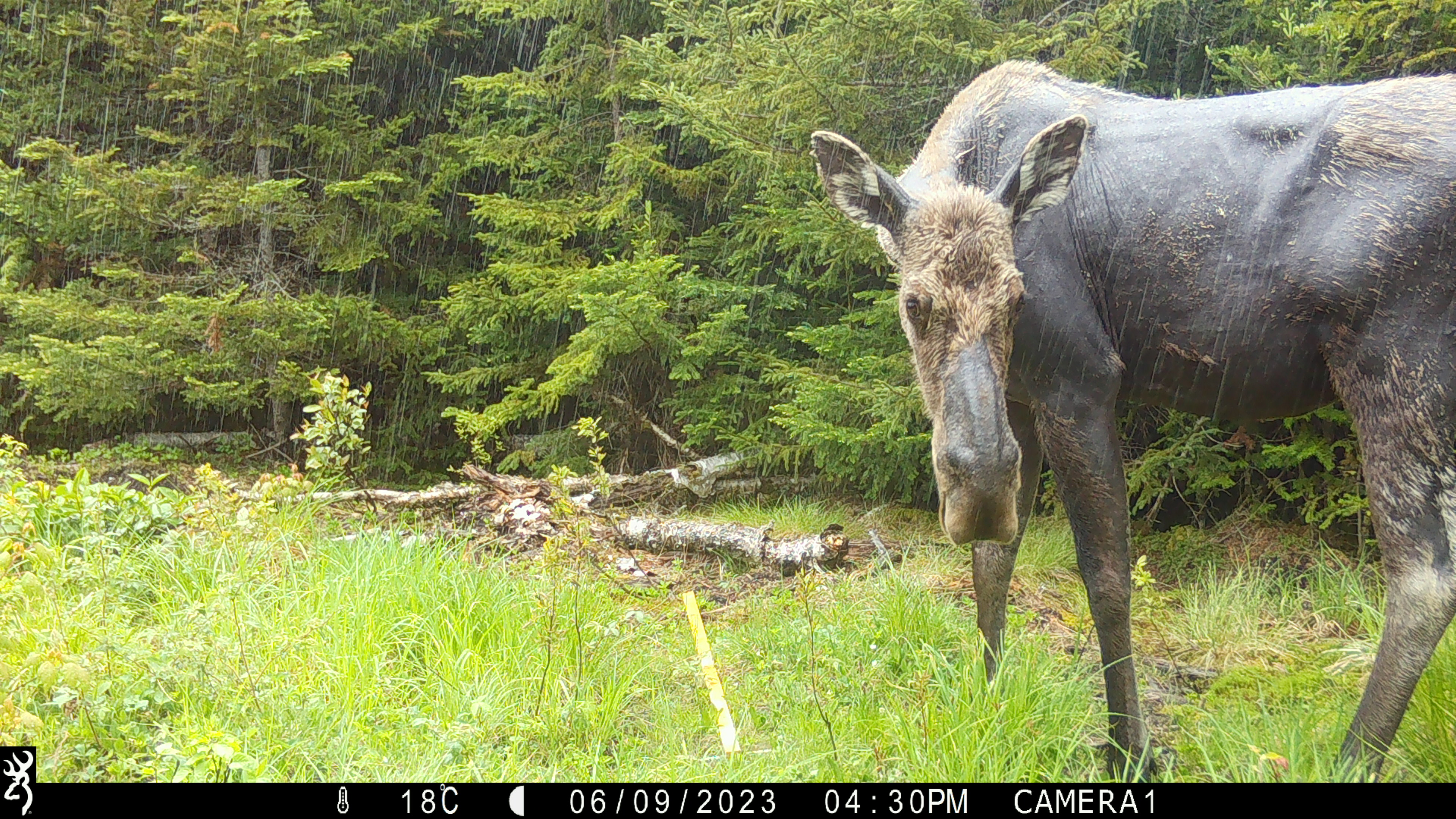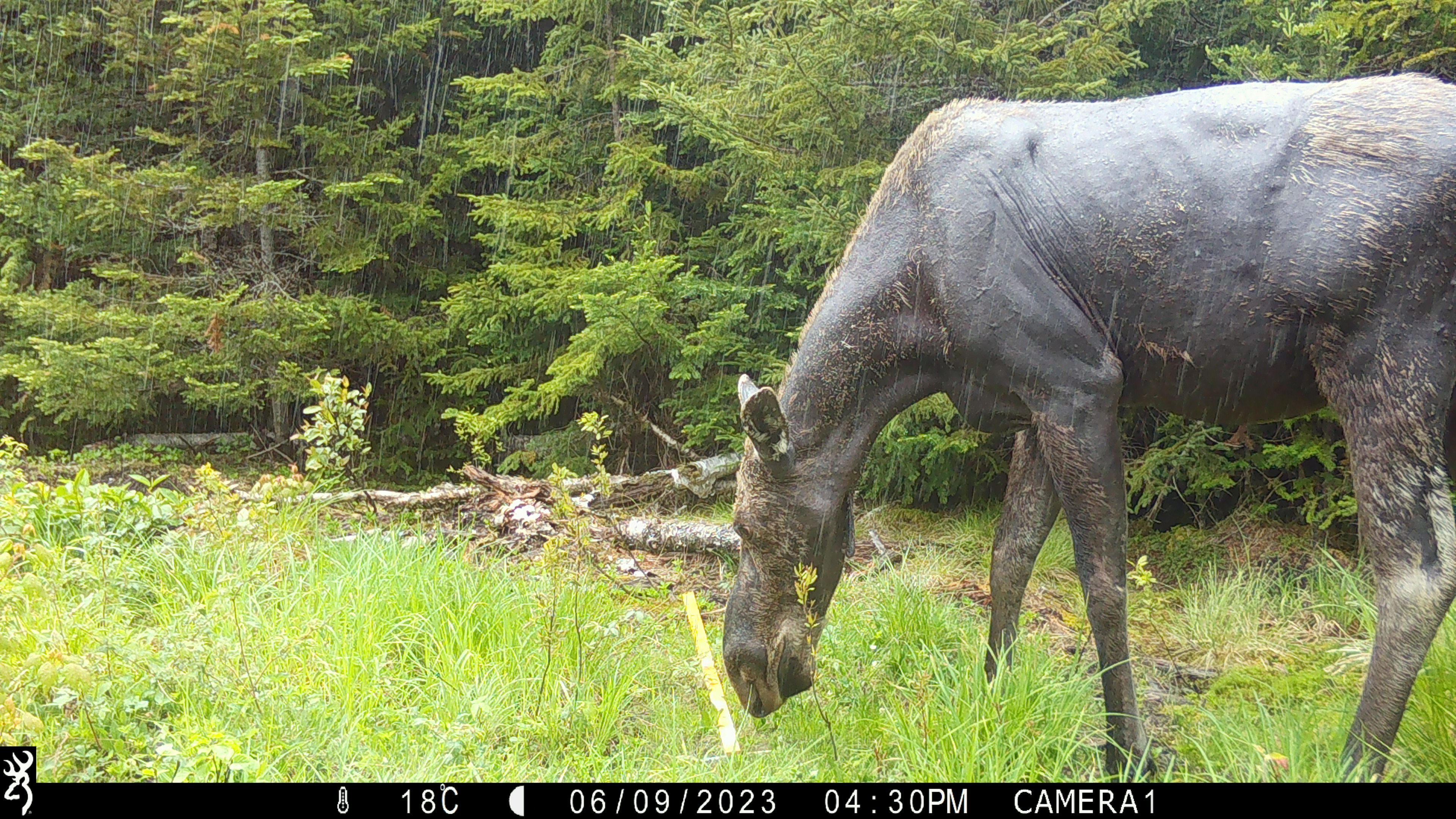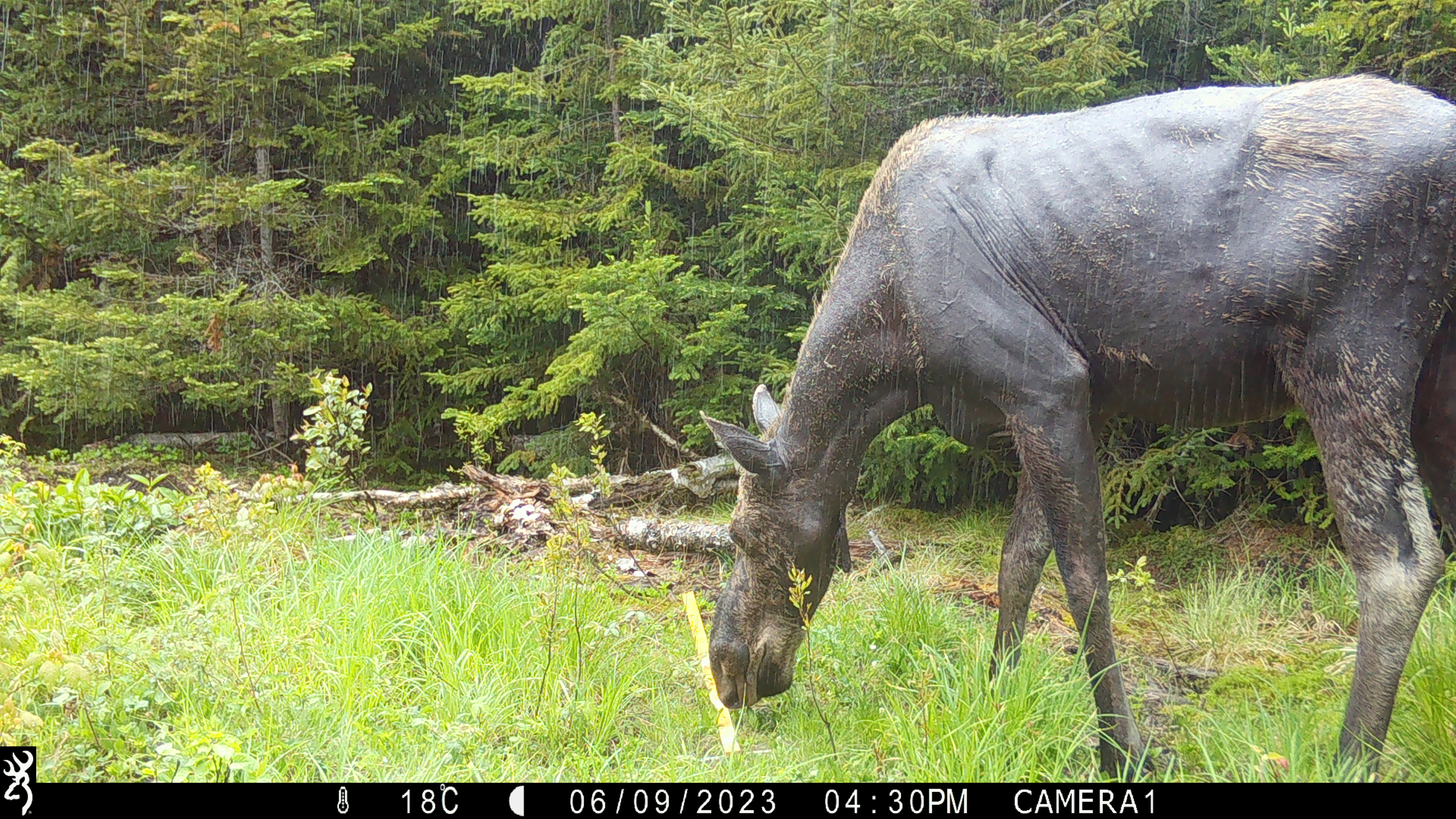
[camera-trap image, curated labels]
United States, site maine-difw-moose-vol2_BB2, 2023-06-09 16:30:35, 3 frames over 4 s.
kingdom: Animalia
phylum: Chordata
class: Mammalia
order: Artiodactyla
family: Cervidae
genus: Alces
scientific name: Alces alces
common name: moose